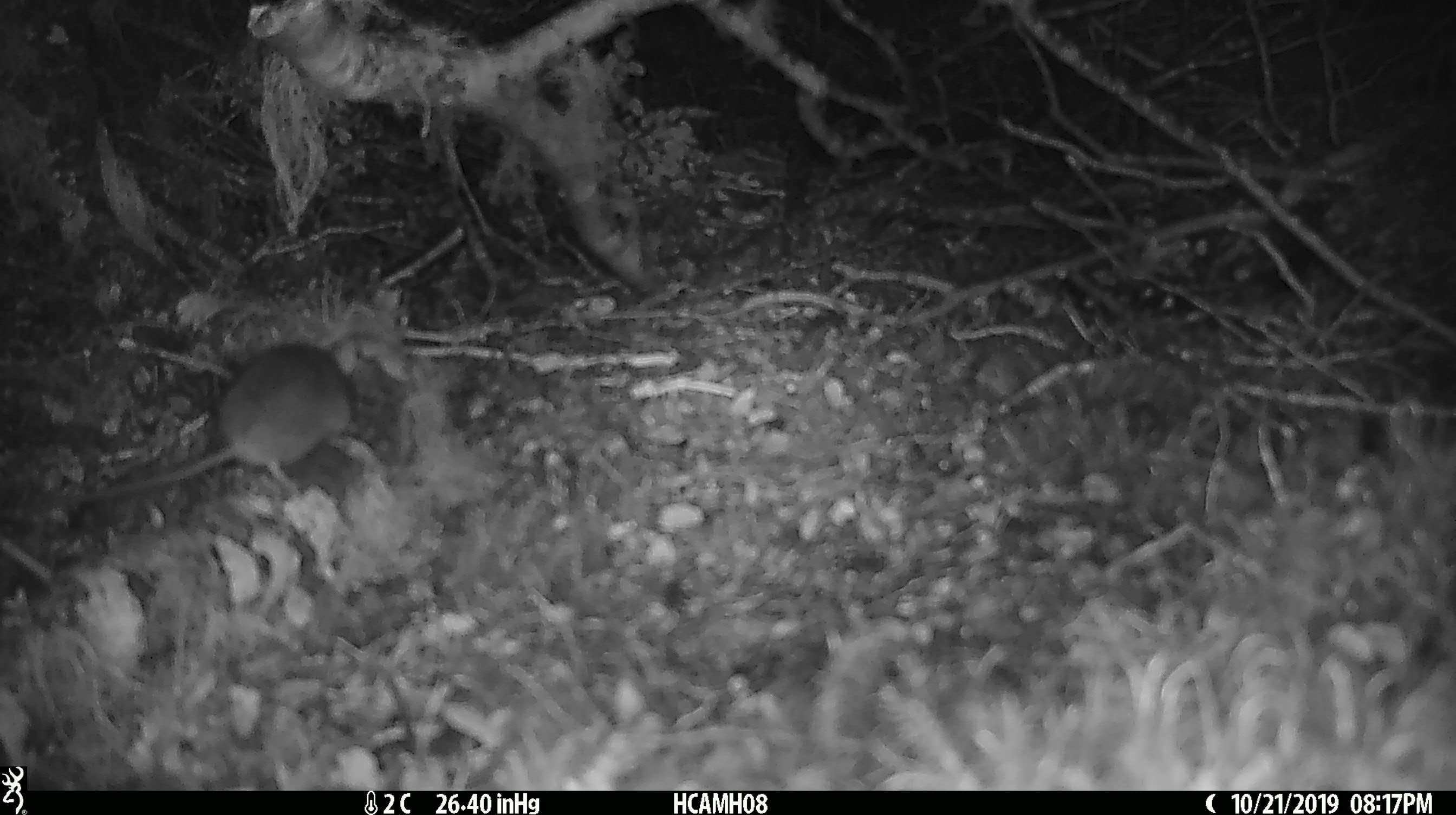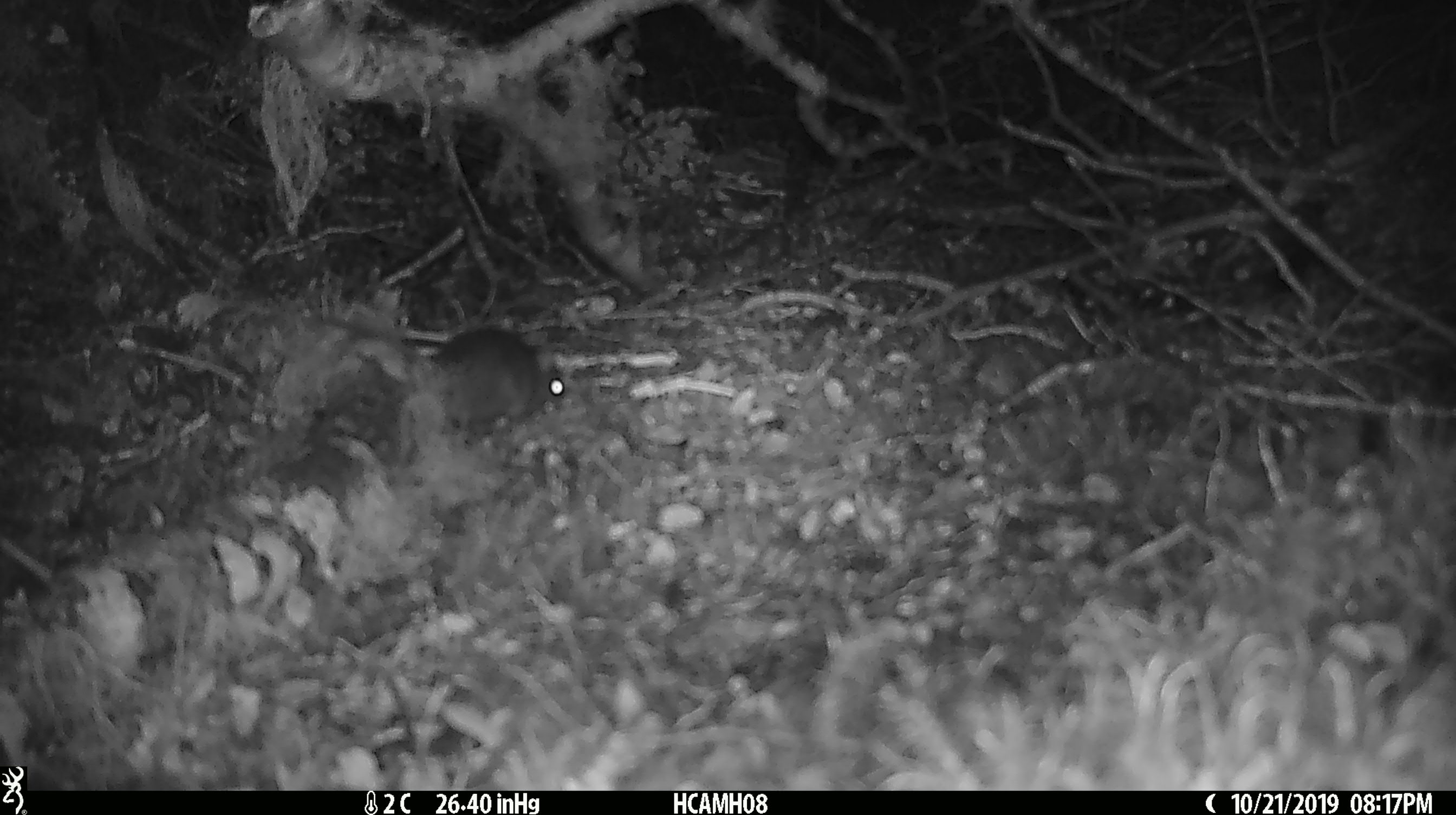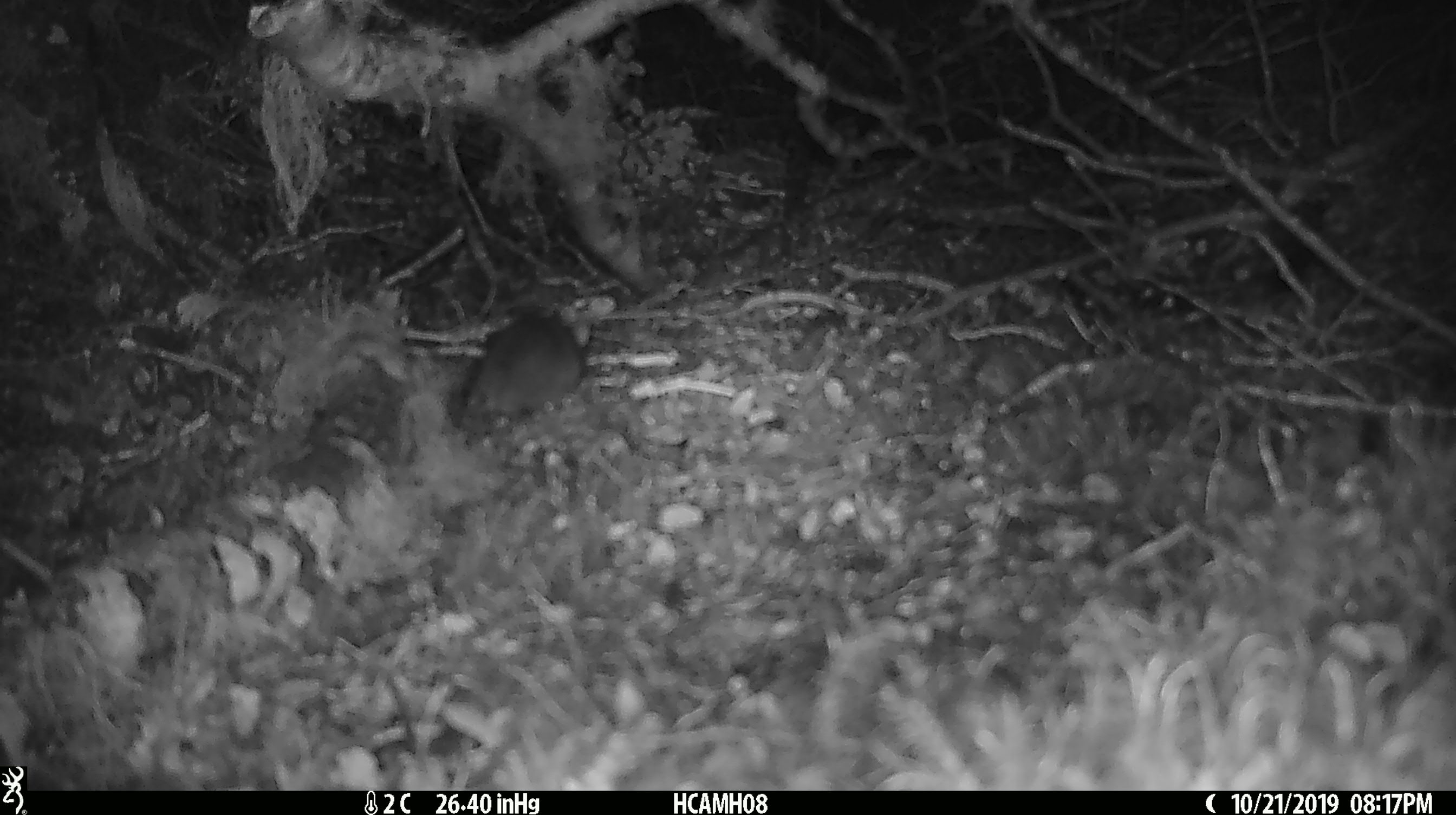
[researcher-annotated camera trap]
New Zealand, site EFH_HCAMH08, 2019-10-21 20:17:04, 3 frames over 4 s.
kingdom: Animalia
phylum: Chordata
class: Mammalia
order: Rodentia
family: Muridae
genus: Mus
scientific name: Mus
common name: mouse